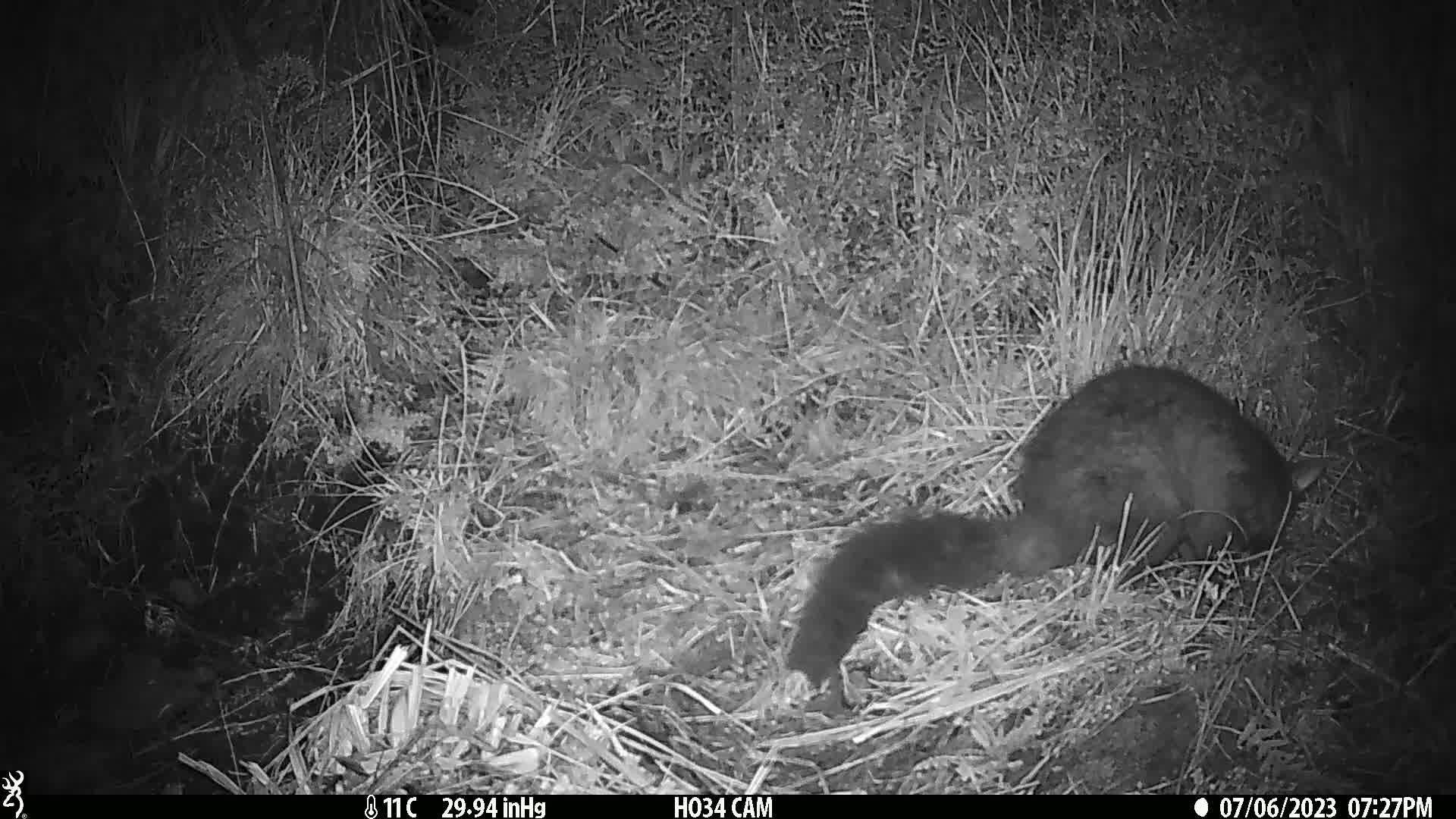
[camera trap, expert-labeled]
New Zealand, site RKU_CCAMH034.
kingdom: Animalia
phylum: Chordata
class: Mammalia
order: Diprotodontia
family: Phalangeridae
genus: Trichosurus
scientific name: Trichosurus vulpecula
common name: common brushtail possum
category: possum